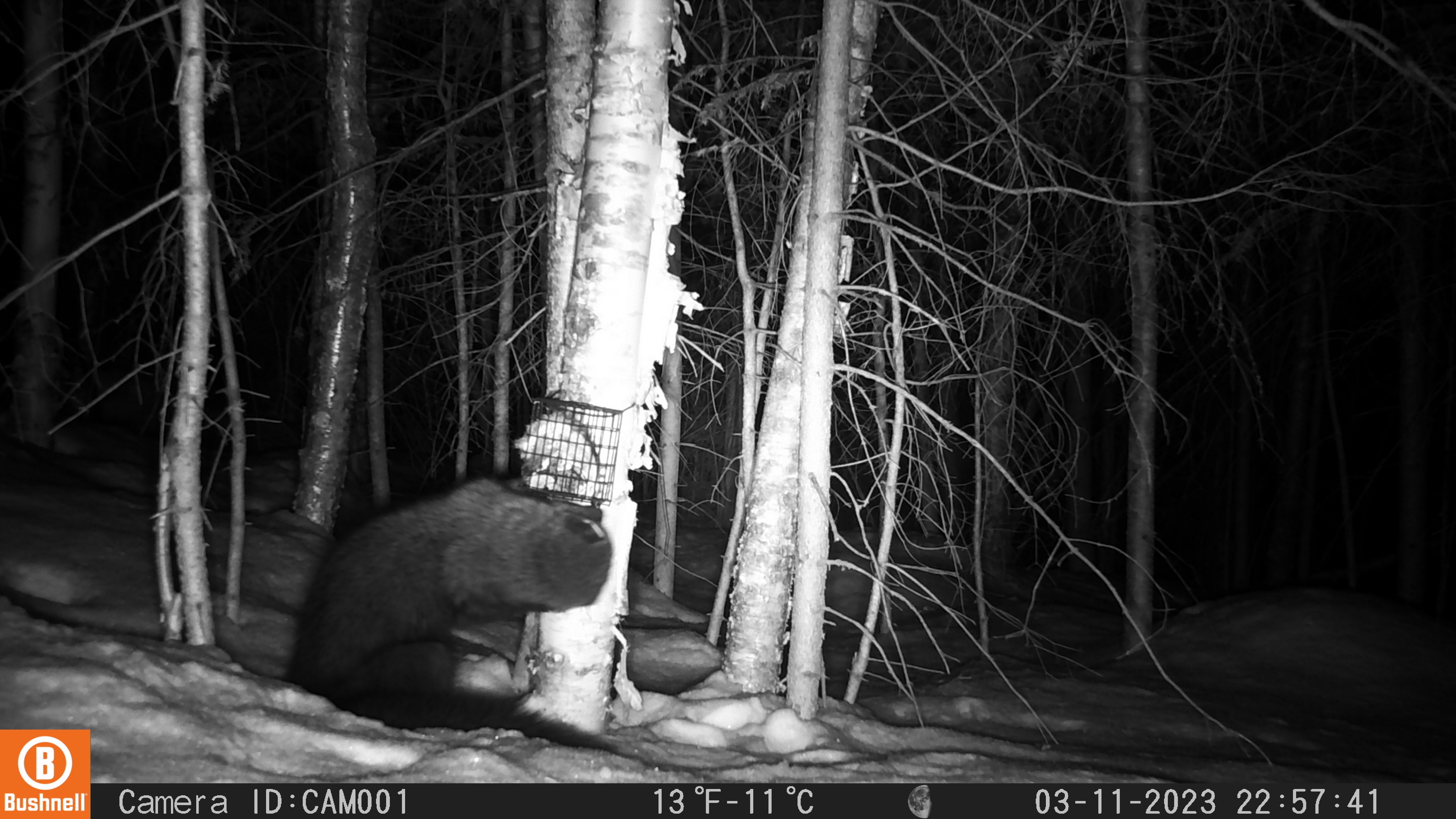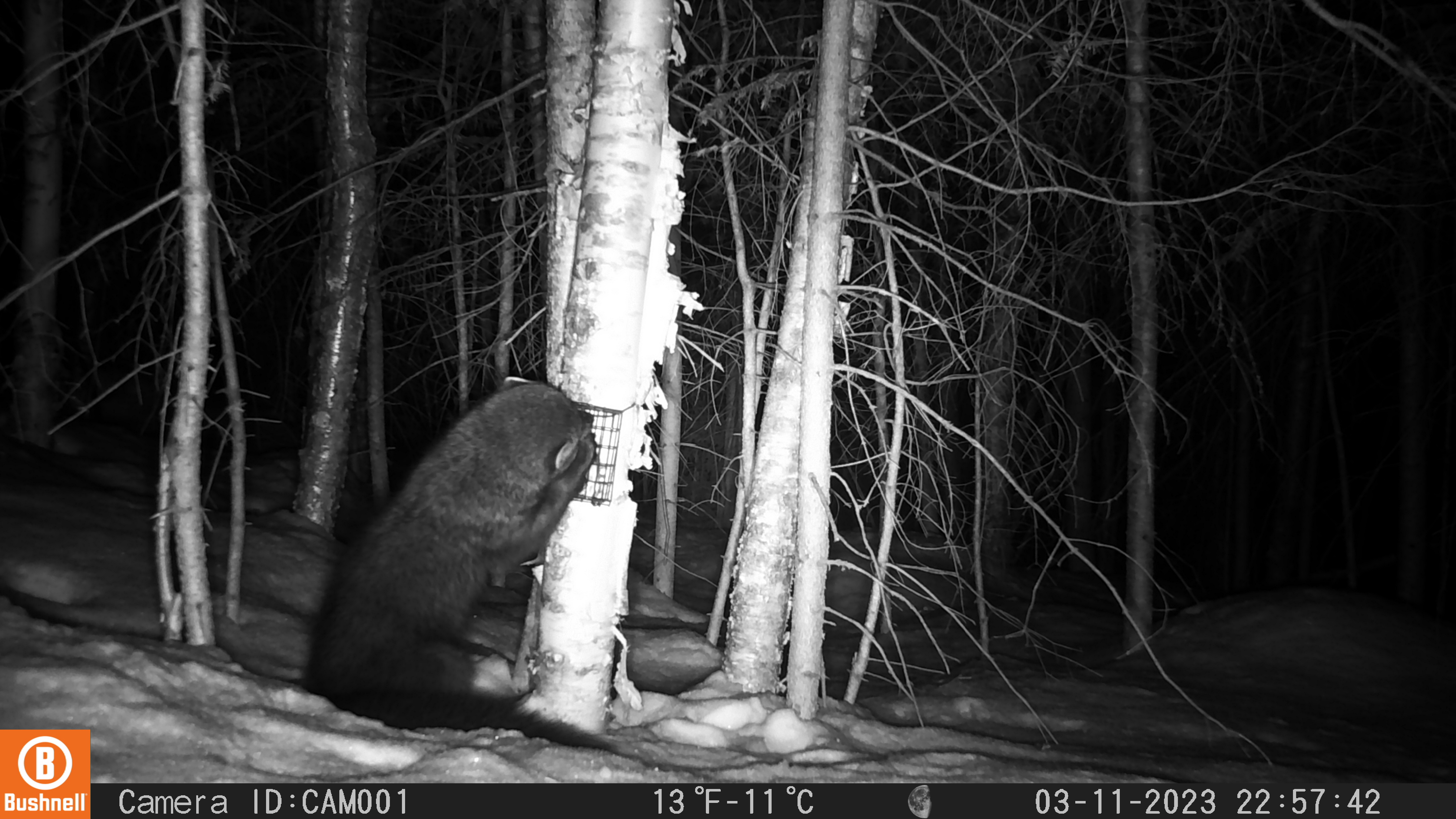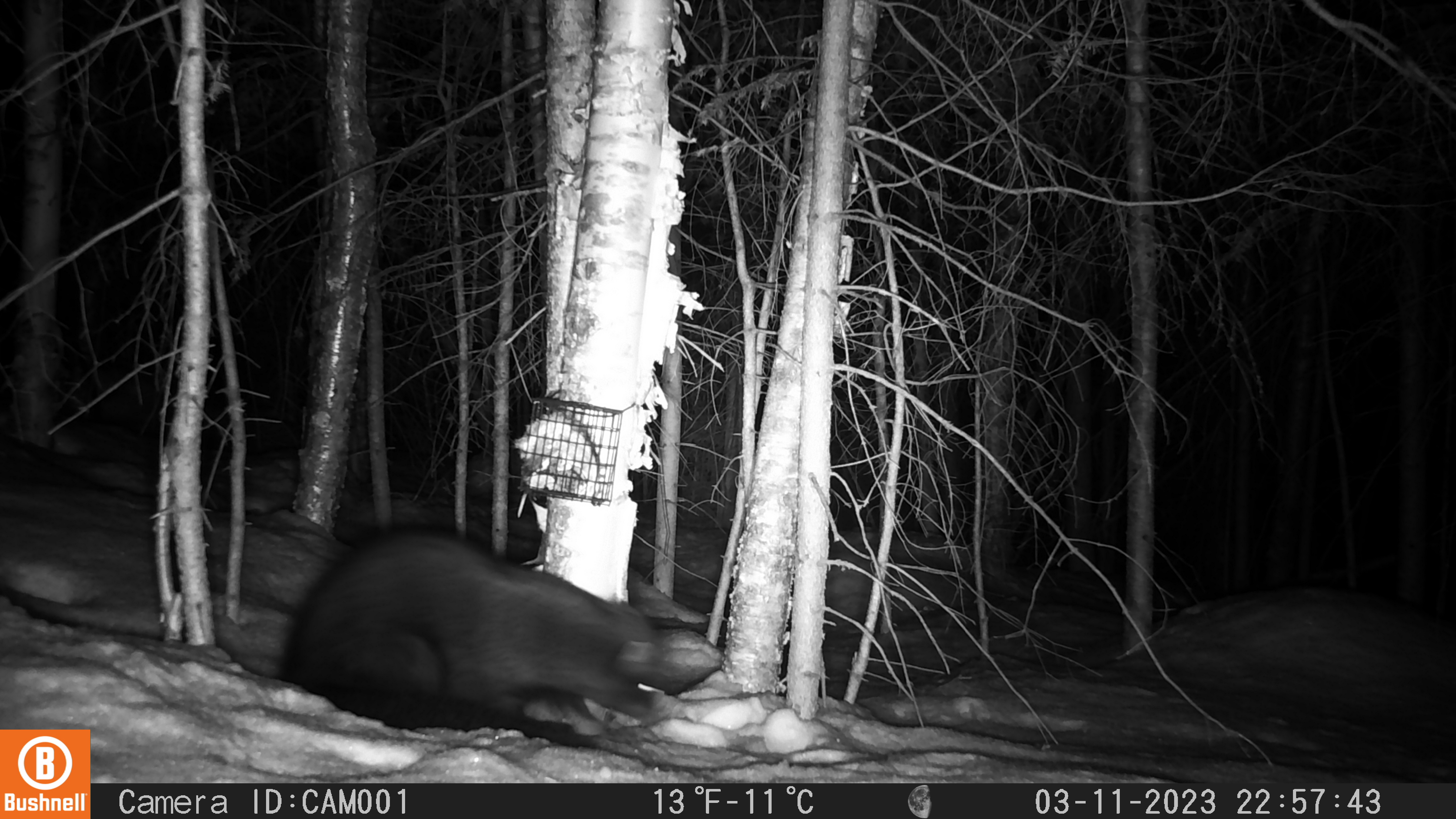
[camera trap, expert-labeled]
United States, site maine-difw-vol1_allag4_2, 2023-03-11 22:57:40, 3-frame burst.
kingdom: Animalia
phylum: Chordata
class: Mammalia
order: Carnivora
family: Mustelidae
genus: Pekania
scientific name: Pekania pennanti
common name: fisher